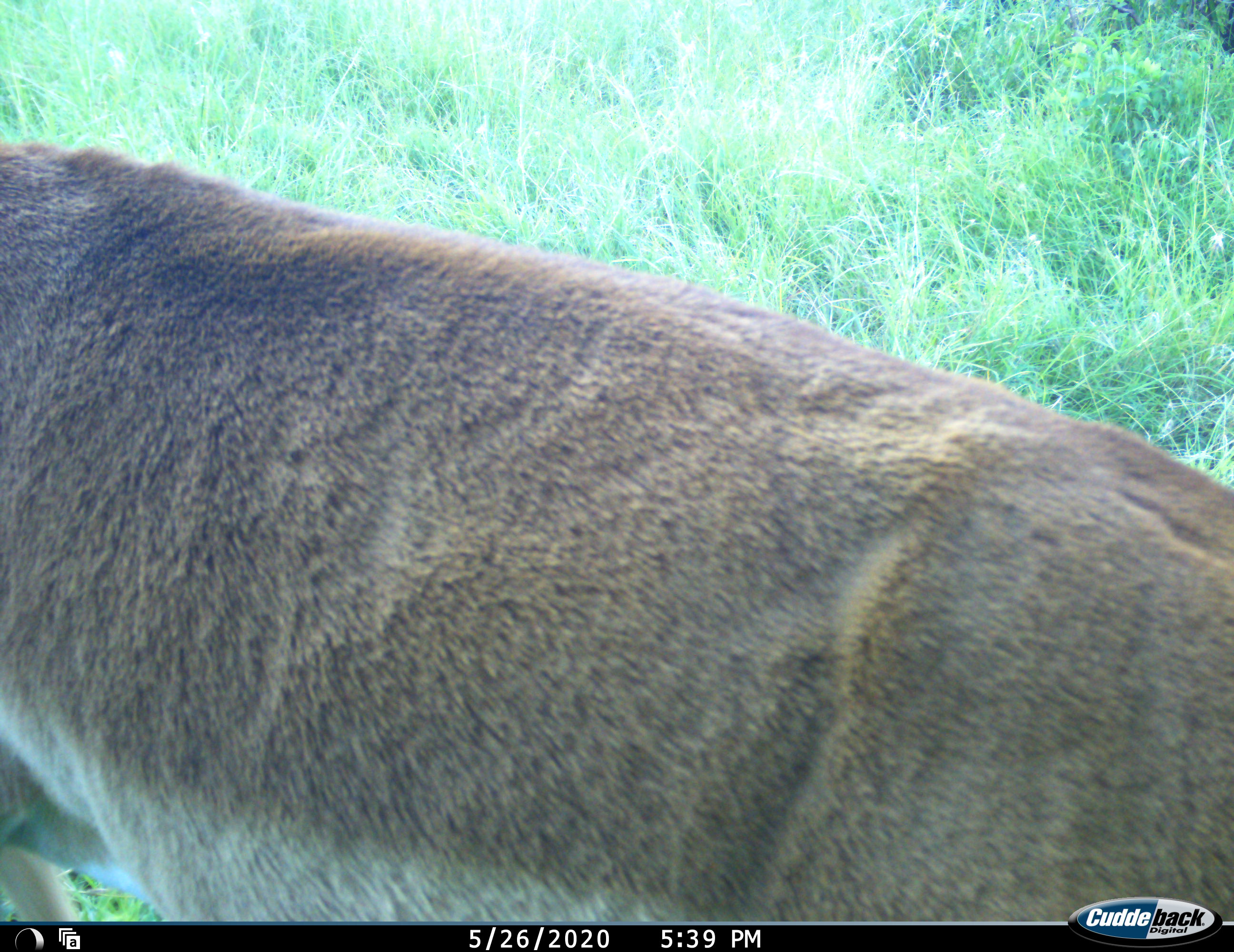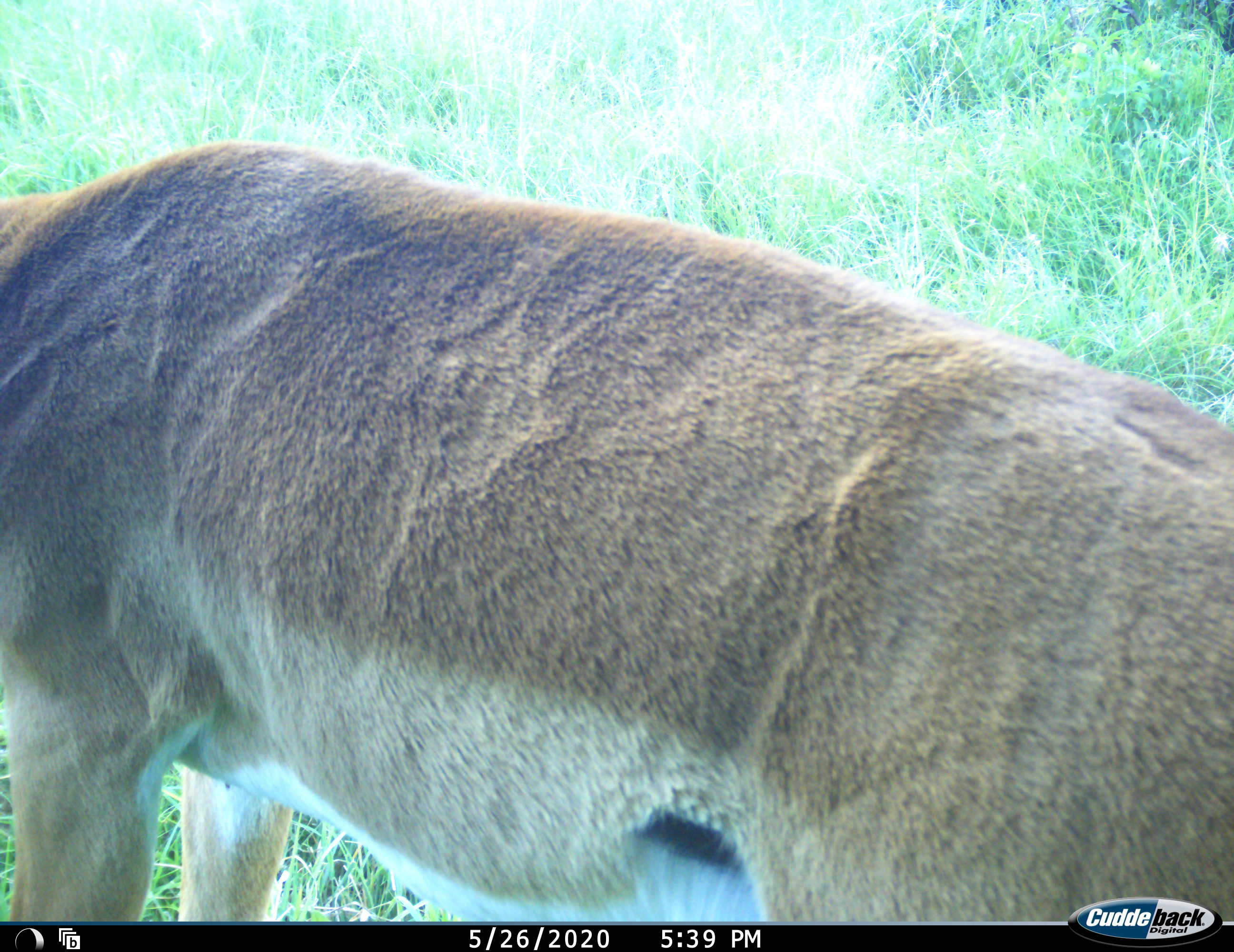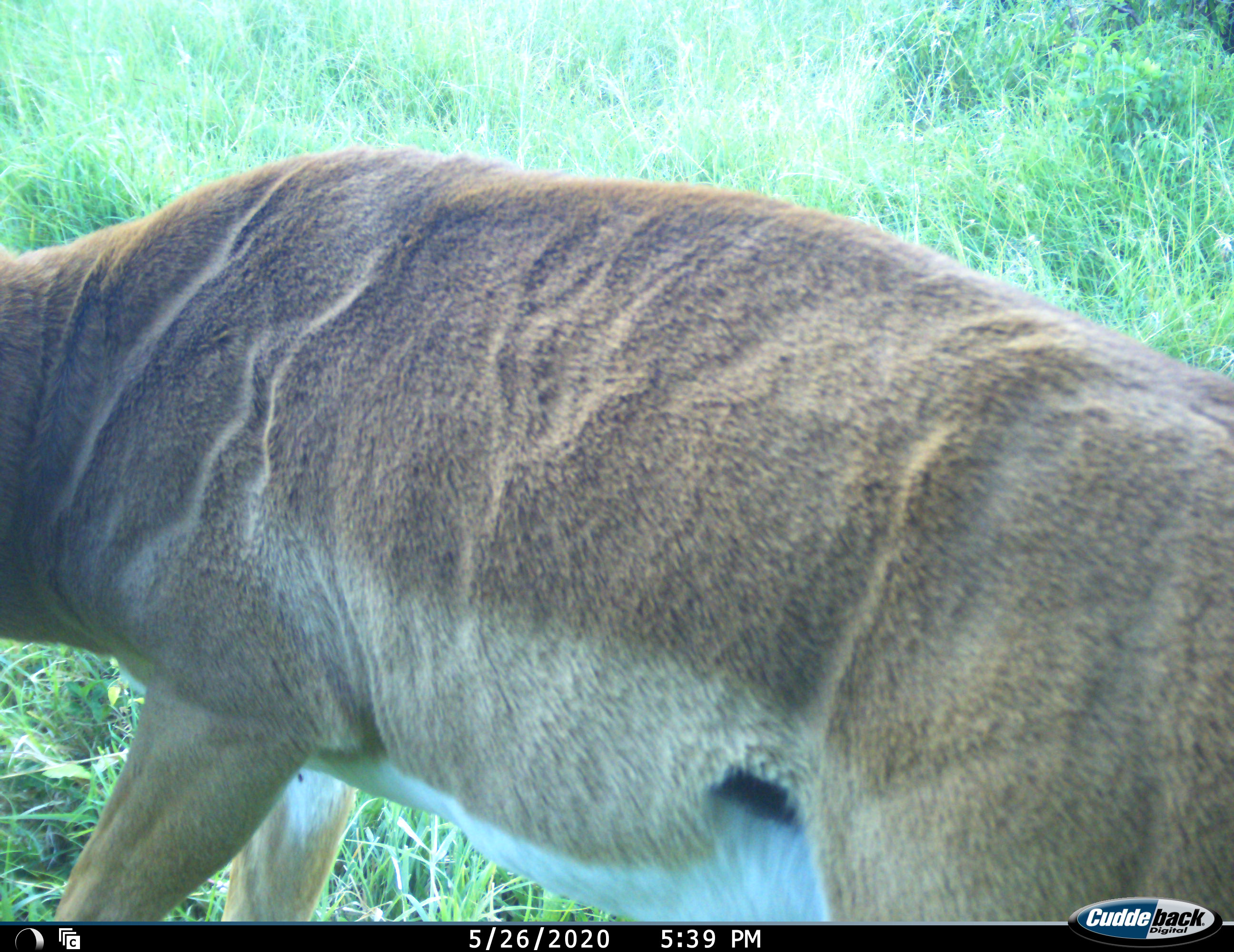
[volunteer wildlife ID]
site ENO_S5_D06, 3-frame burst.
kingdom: Animalia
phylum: Chordata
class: Mammalia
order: Artiodactyla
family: Bovidae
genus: Aepyceros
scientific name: Aepyceros melampus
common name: impala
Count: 1.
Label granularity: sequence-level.